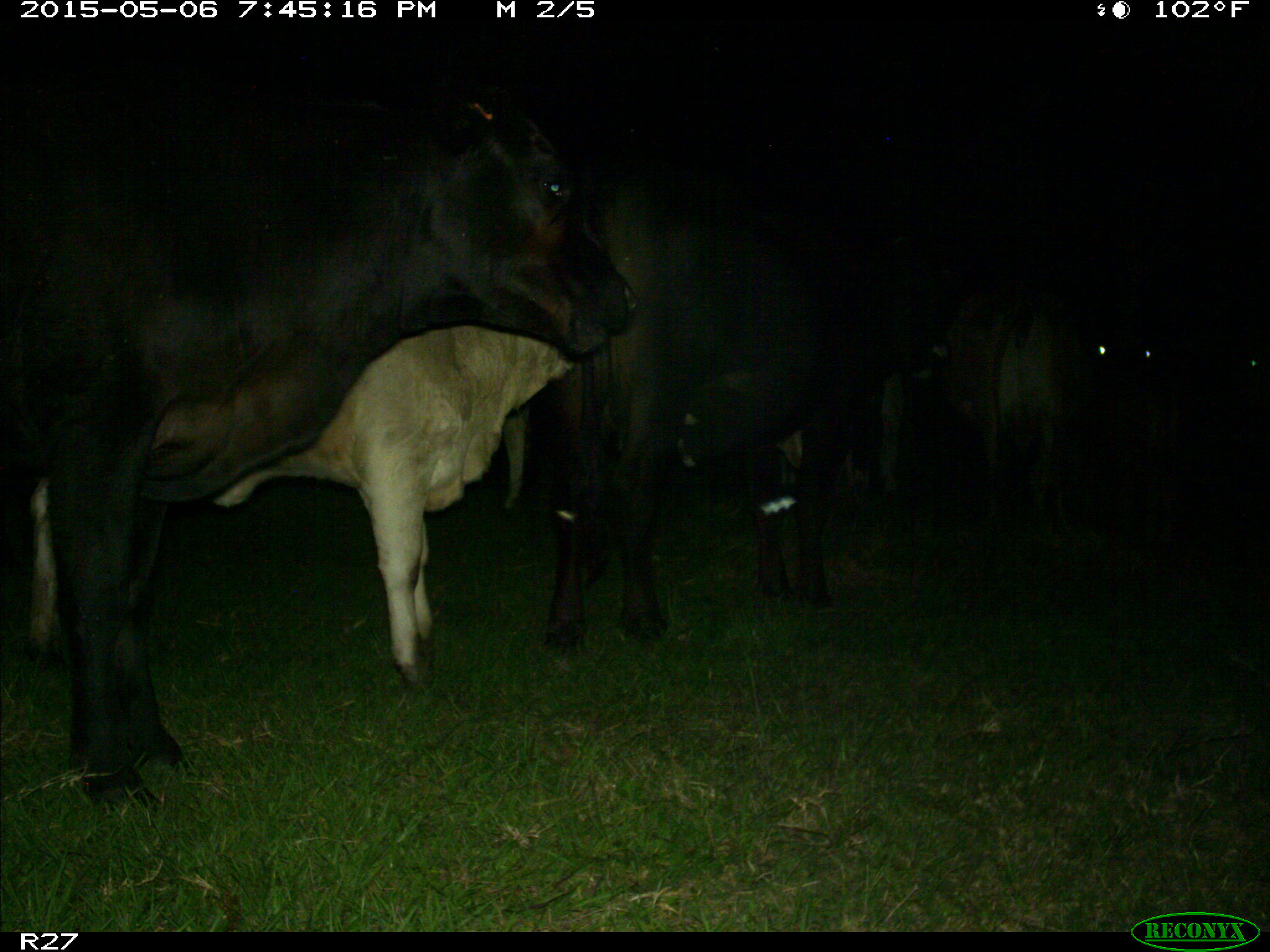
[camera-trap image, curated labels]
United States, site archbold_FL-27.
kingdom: Animalia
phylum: Chordata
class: Mammalia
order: Artiodactyla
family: Bovidae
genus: Bos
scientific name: Bos taurus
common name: domestic cow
Bos taurus (domestic cow).